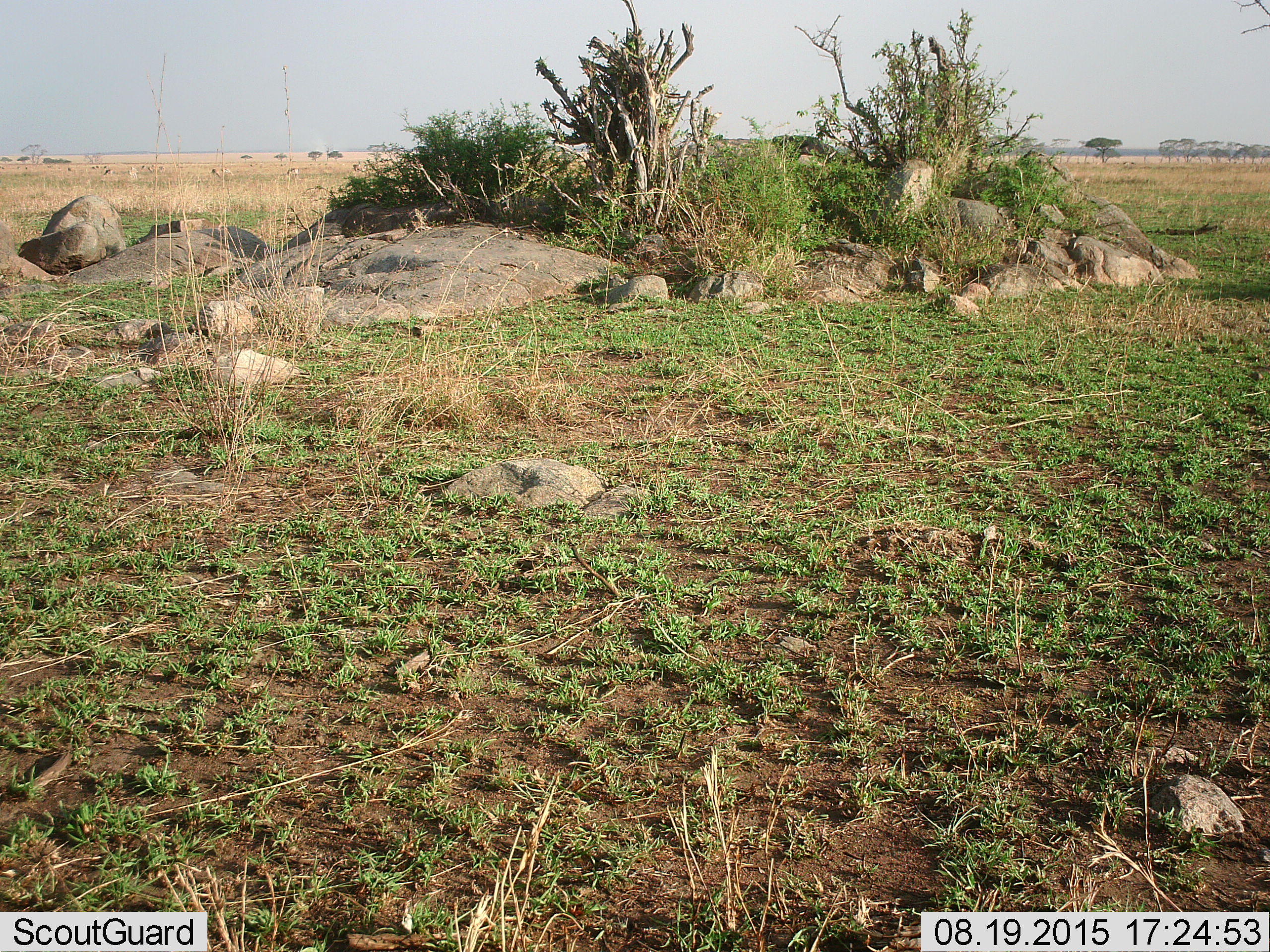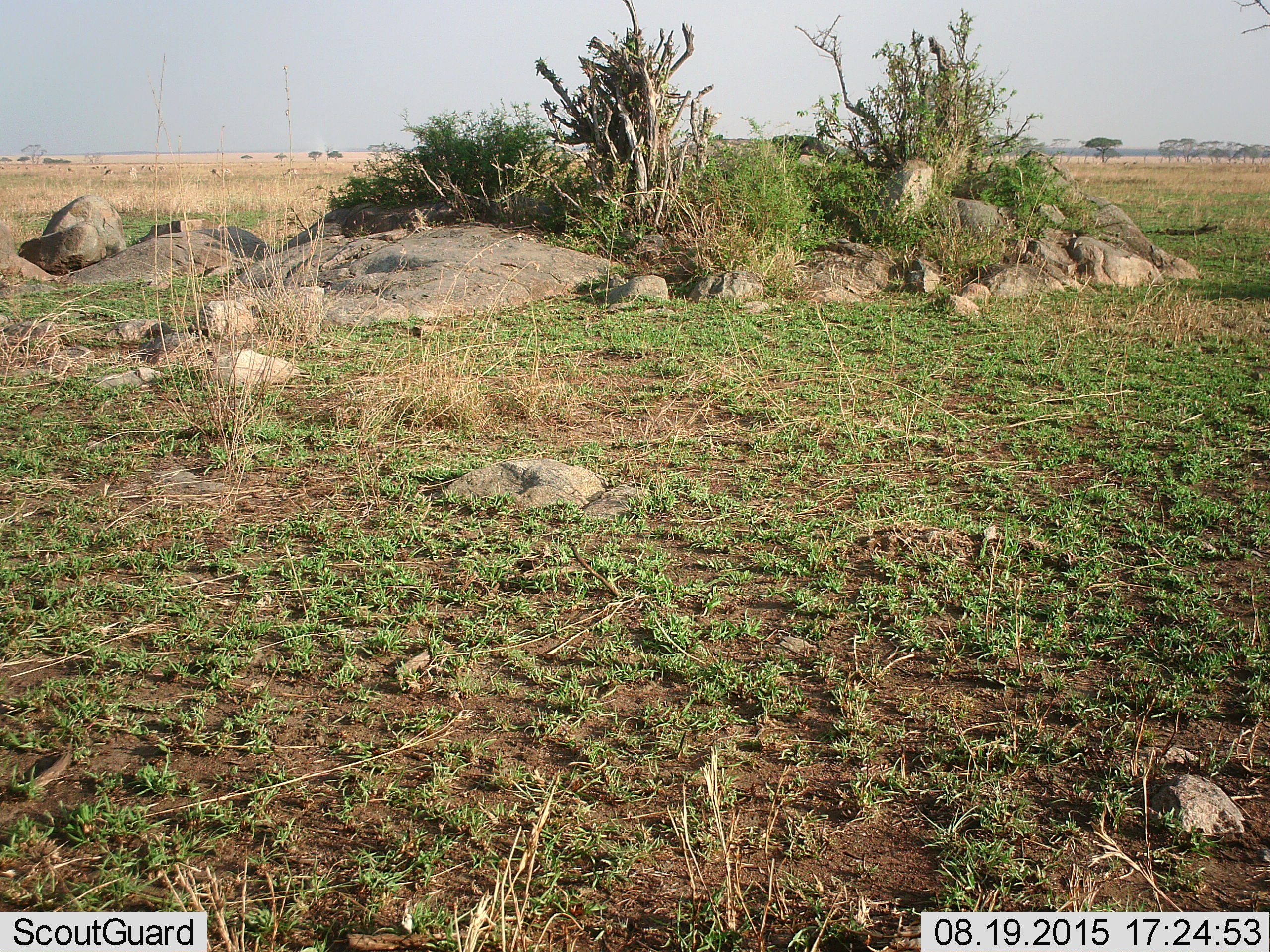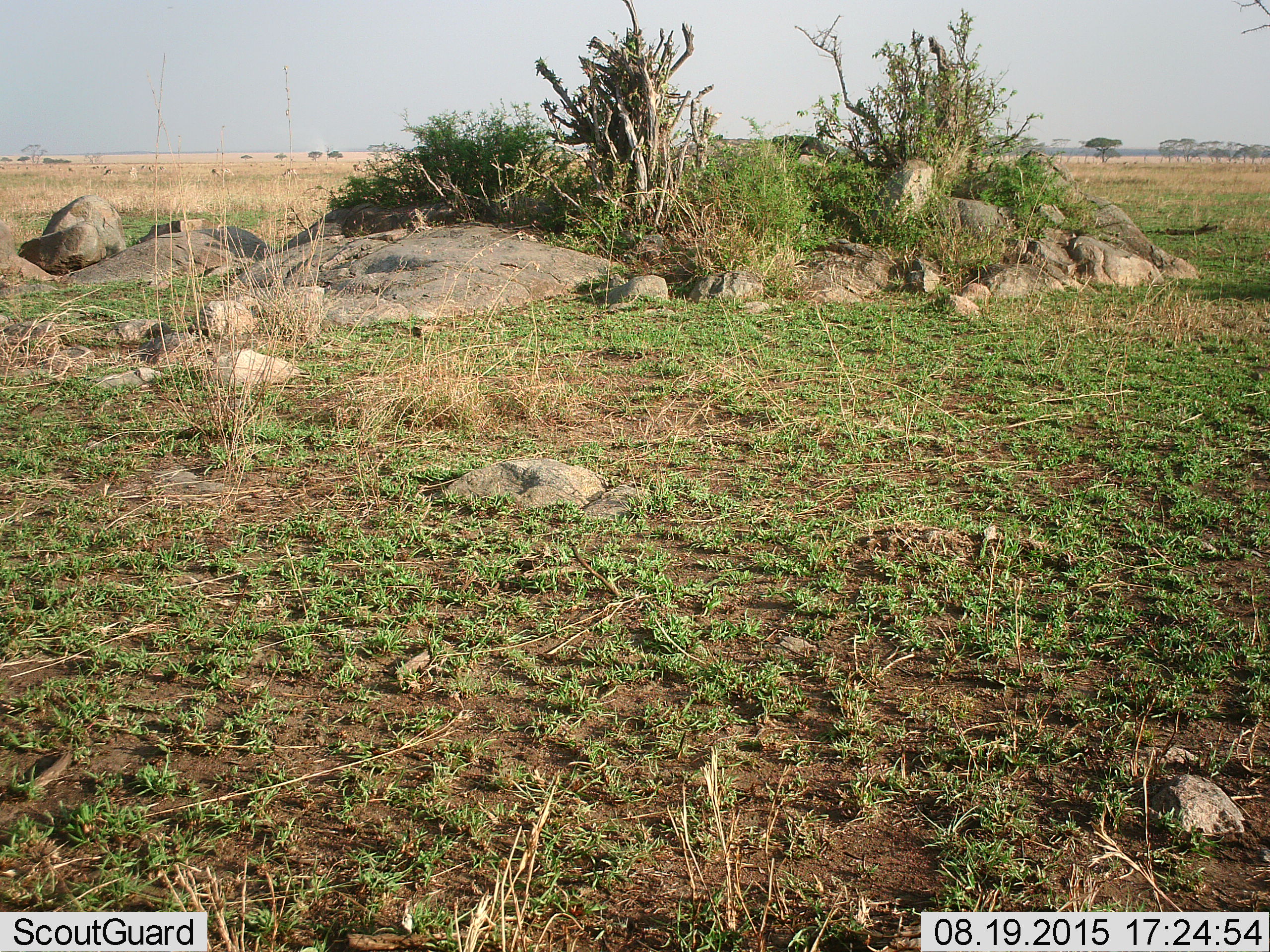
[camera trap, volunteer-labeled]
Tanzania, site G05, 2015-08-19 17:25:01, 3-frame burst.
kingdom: Animalia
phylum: Chordata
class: Mammalia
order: Artiodactyla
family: Bovidae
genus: Eudorcas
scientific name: Eudorcas thomsonii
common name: thomson's gazelle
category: gazellethomsons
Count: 11-50.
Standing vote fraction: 62%.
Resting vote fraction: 0%.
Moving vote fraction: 12%.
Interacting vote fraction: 0%.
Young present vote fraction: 0%.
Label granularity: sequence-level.